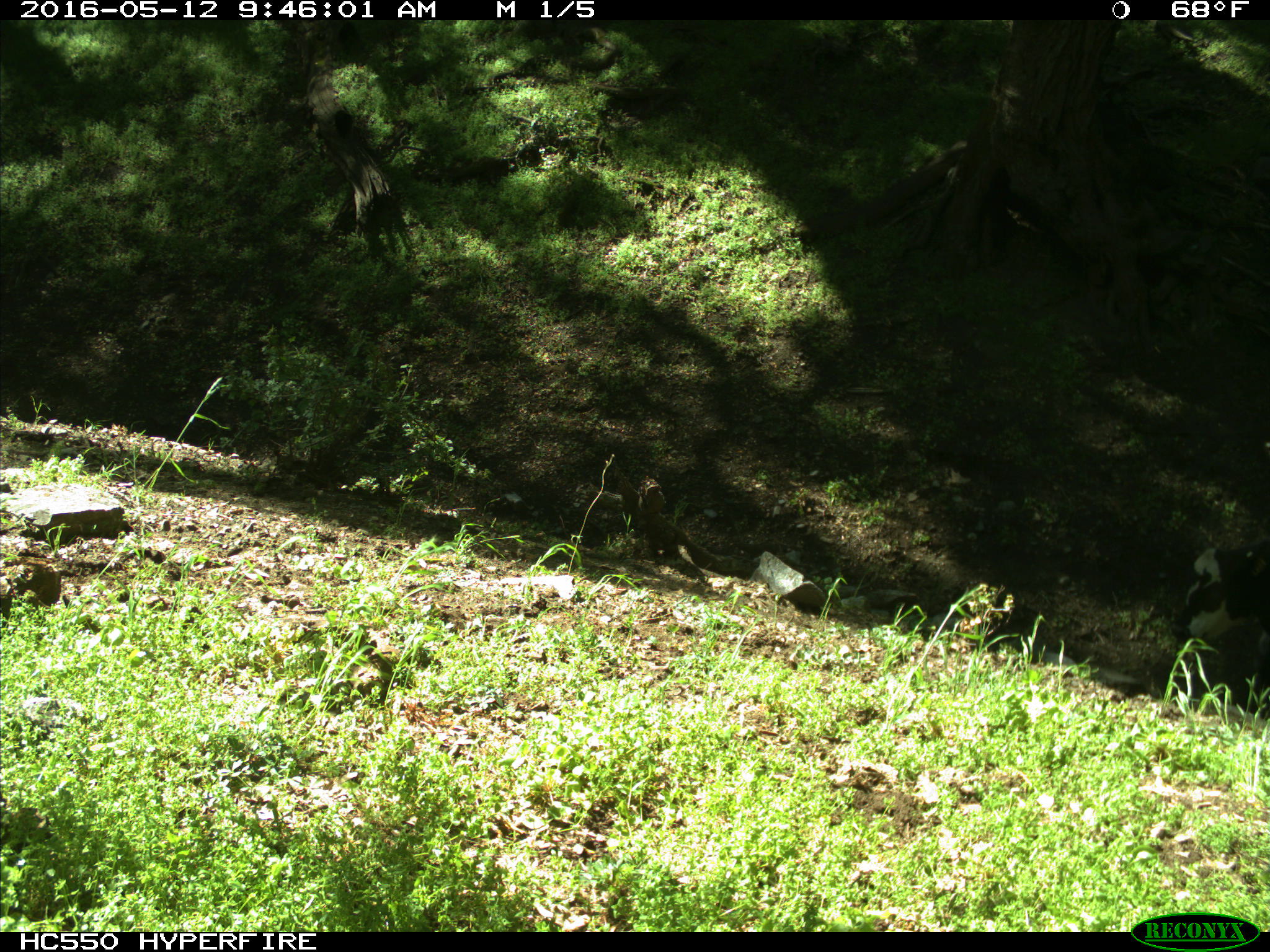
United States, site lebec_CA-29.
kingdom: Animalia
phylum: Chordata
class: Mammalia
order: Artiodactyla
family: Bovidae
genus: Bos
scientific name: Bos taurus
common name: domestic cow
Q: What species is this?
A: Bos taurus (domestic cow).